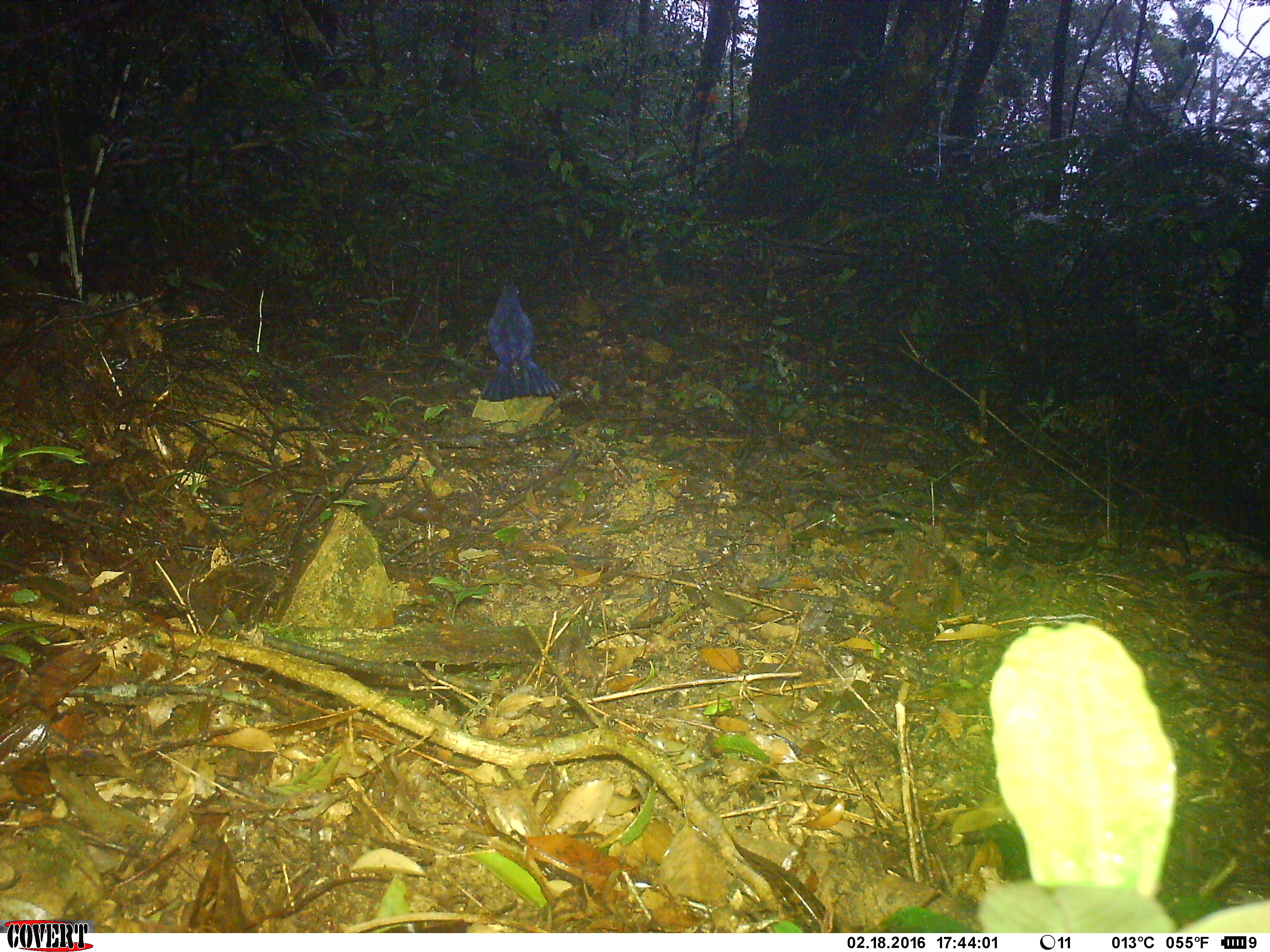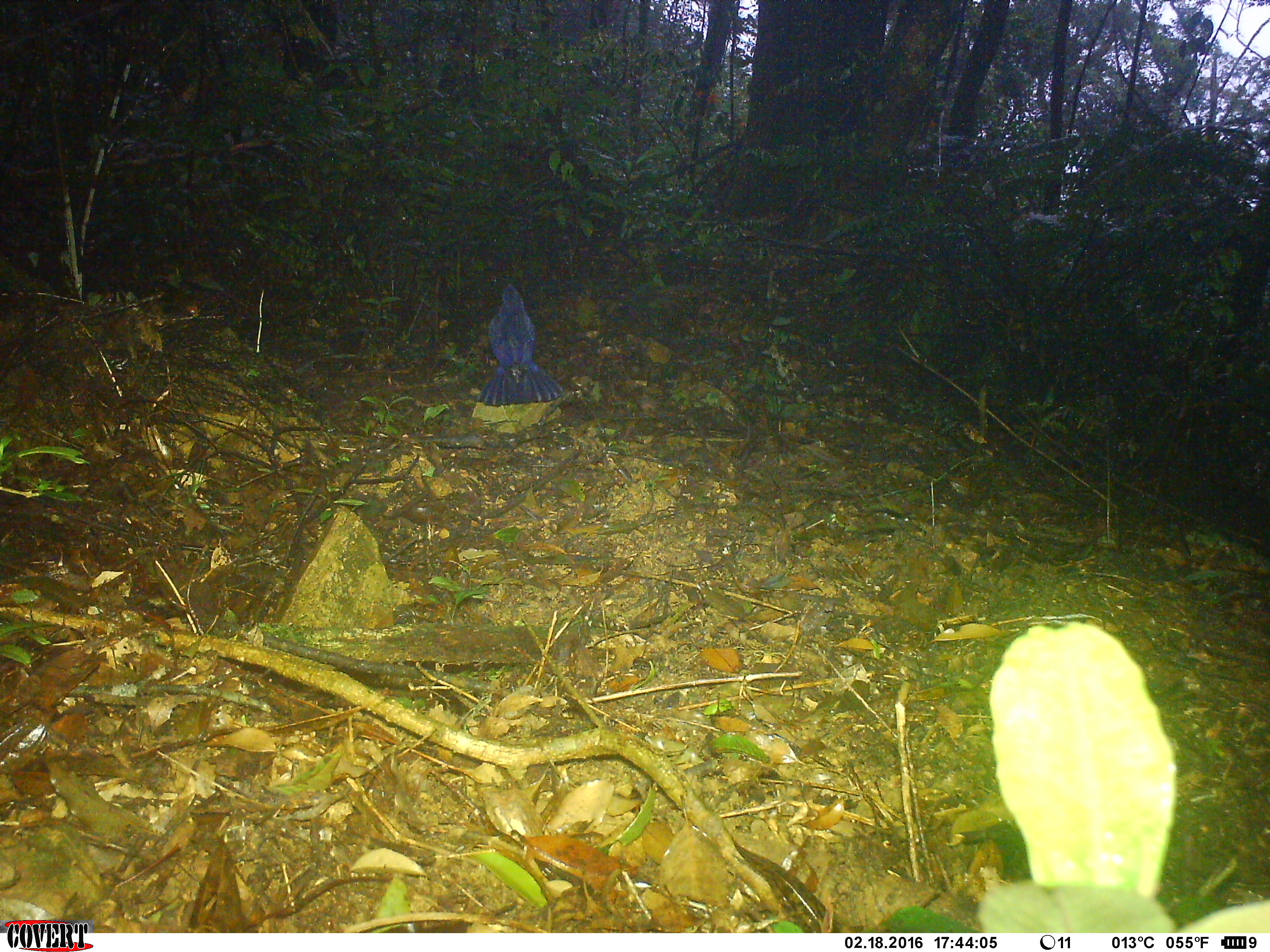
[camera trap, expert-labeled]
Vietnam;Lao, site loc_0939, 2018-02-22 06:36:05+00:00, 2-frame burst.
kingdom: Animalia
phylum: Chordata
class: Aves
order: Passeriformes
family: Muscicapidae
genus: Myophonus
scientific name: Myophonus caeruleus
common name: blue whistling thrush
Blue whistling thrush (Myophonus caeruleus). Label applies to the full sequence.